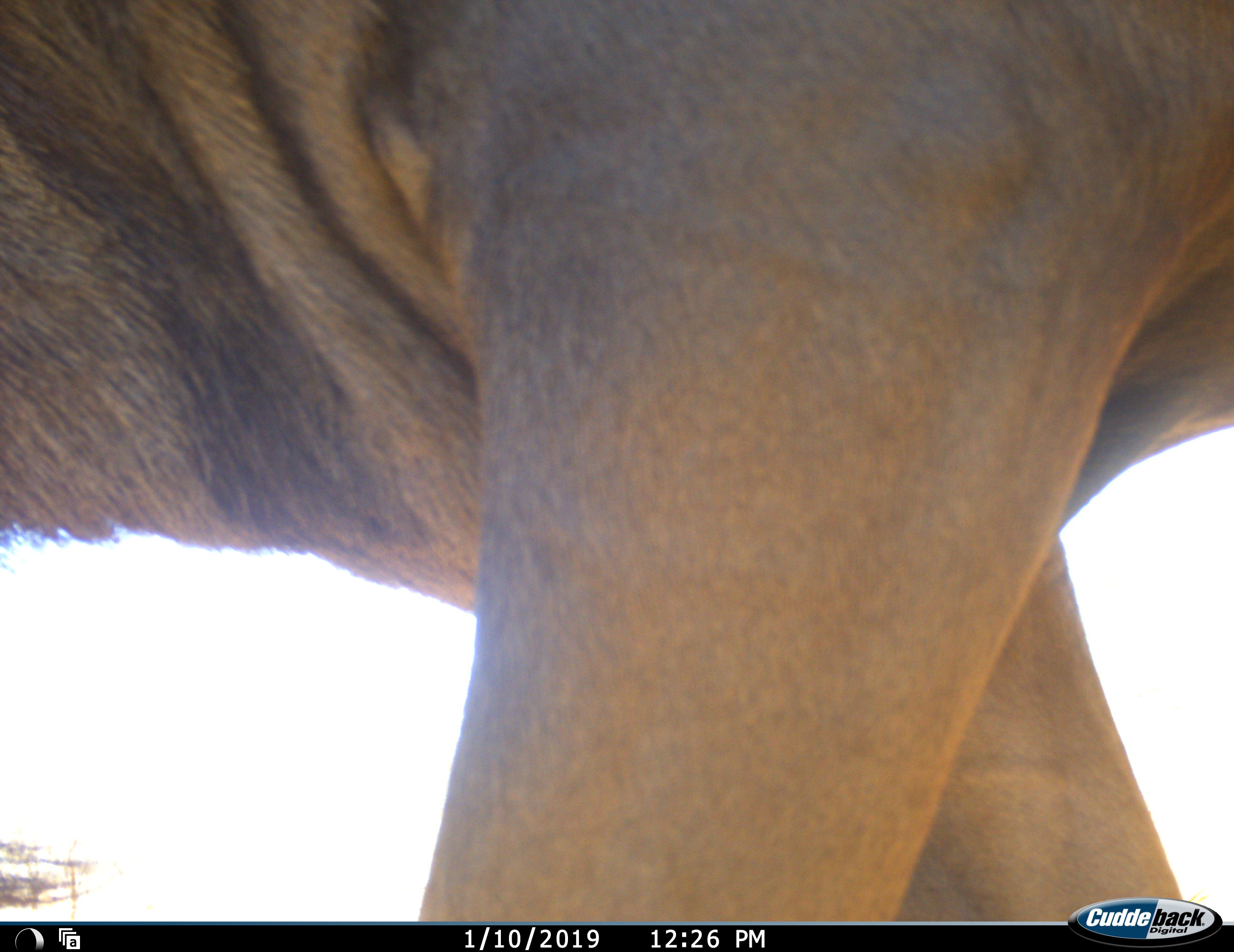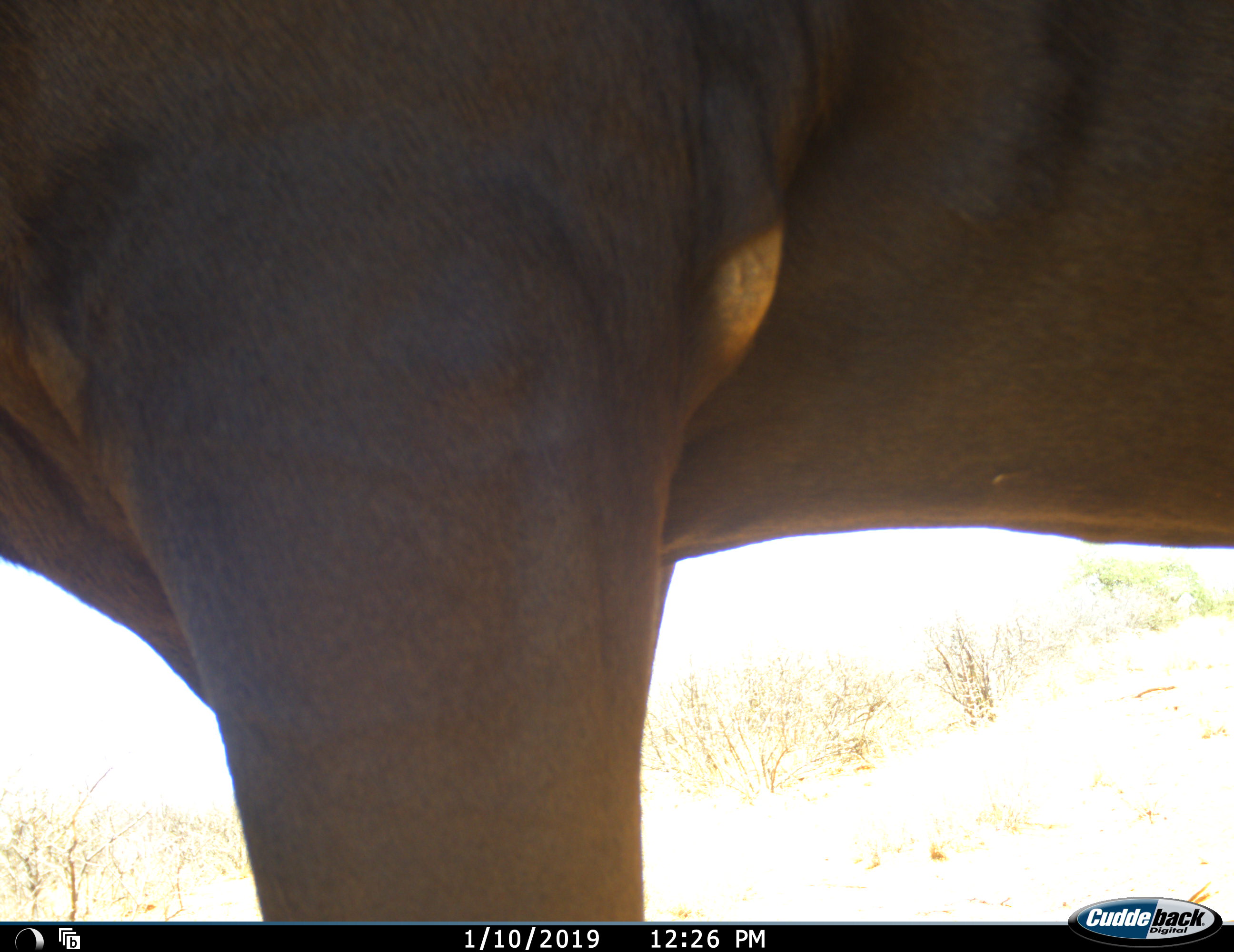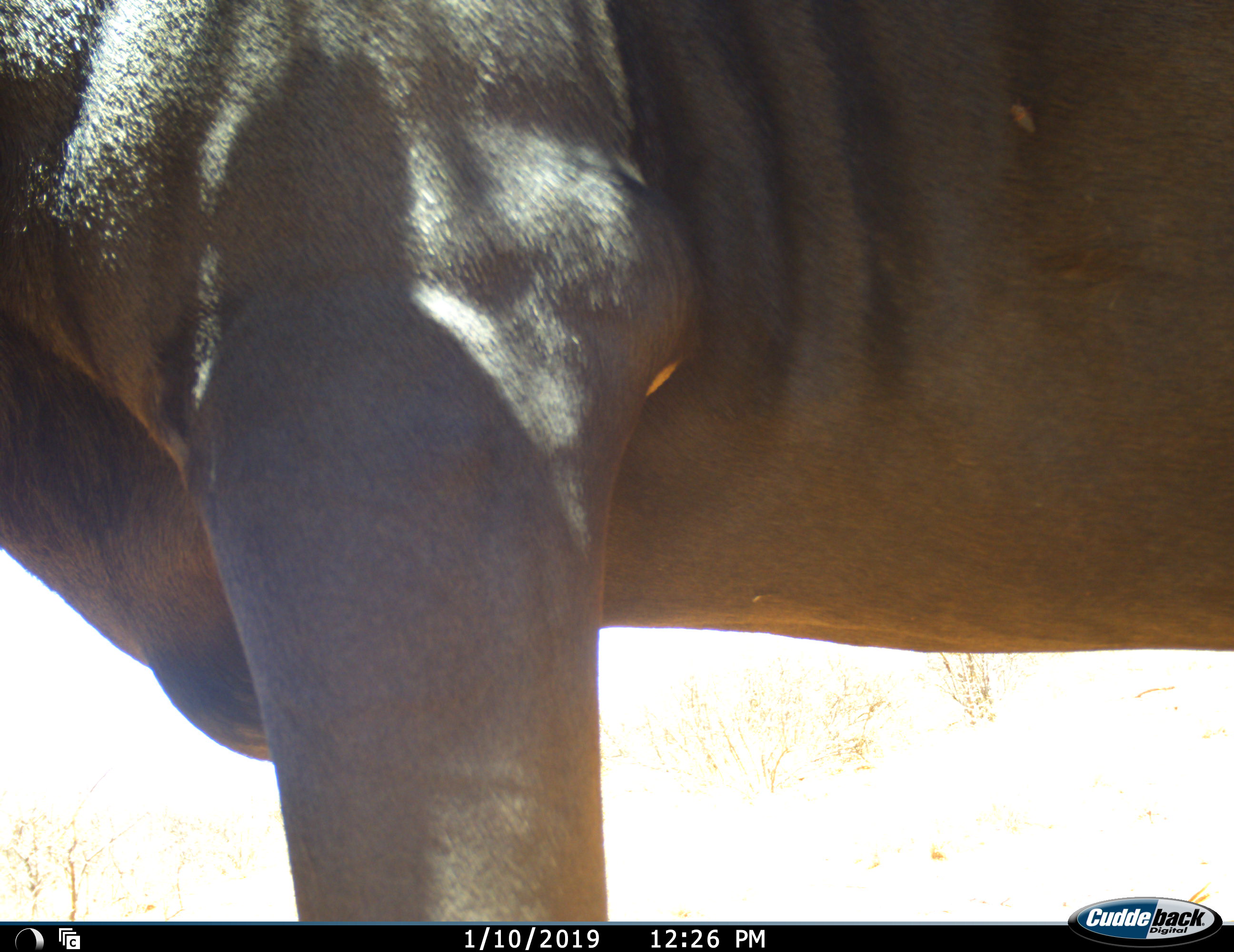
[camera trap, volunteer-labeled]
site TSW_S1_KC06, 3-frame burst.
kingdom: Animalia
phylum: Chordata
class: Mammalia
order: Artiodactyla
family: Bovidae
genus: Connochaetes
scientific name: Connochaetes taurinus taurinus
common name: blue wildebeest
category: wildebeestblue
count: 1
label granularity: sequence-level